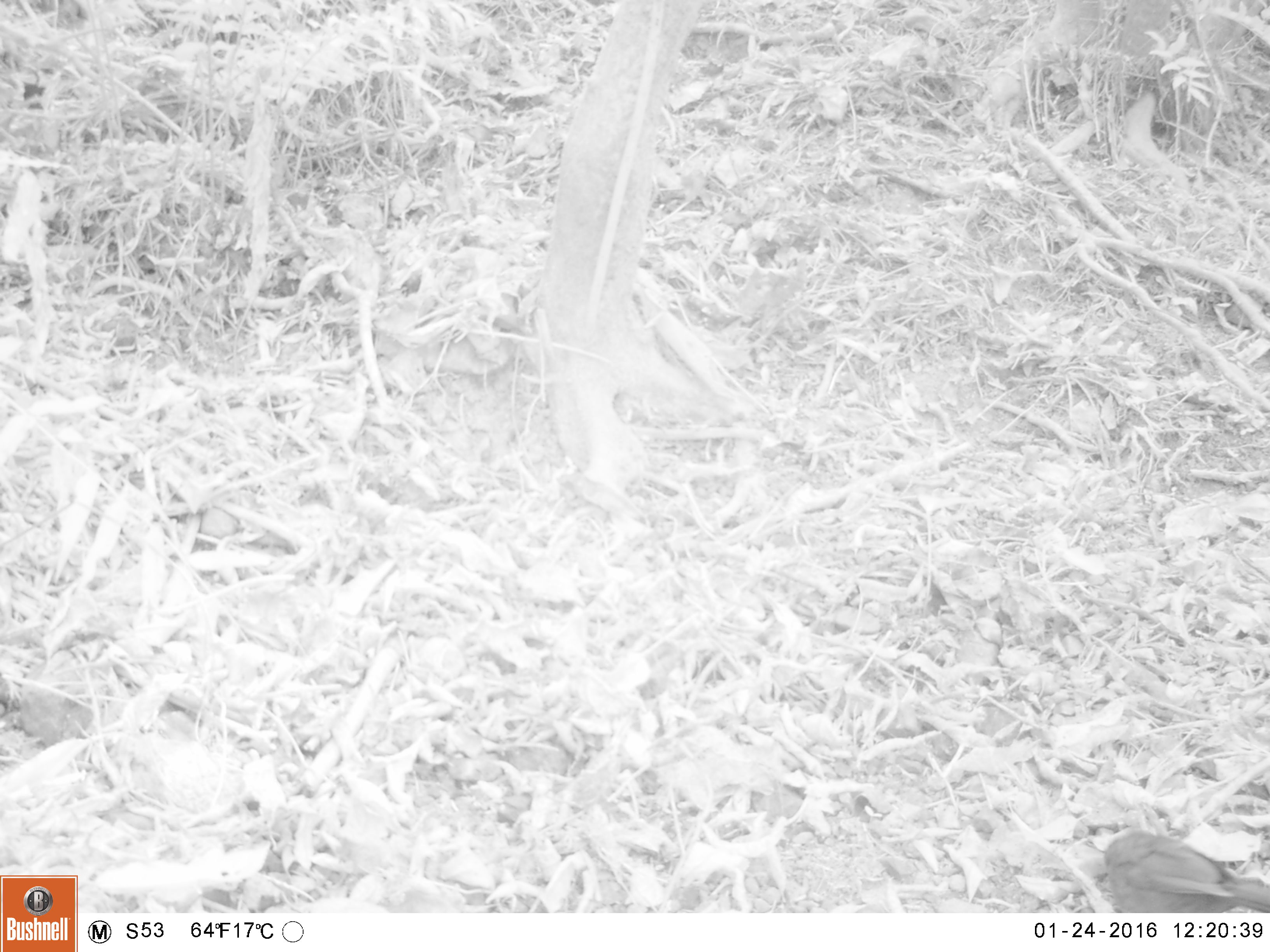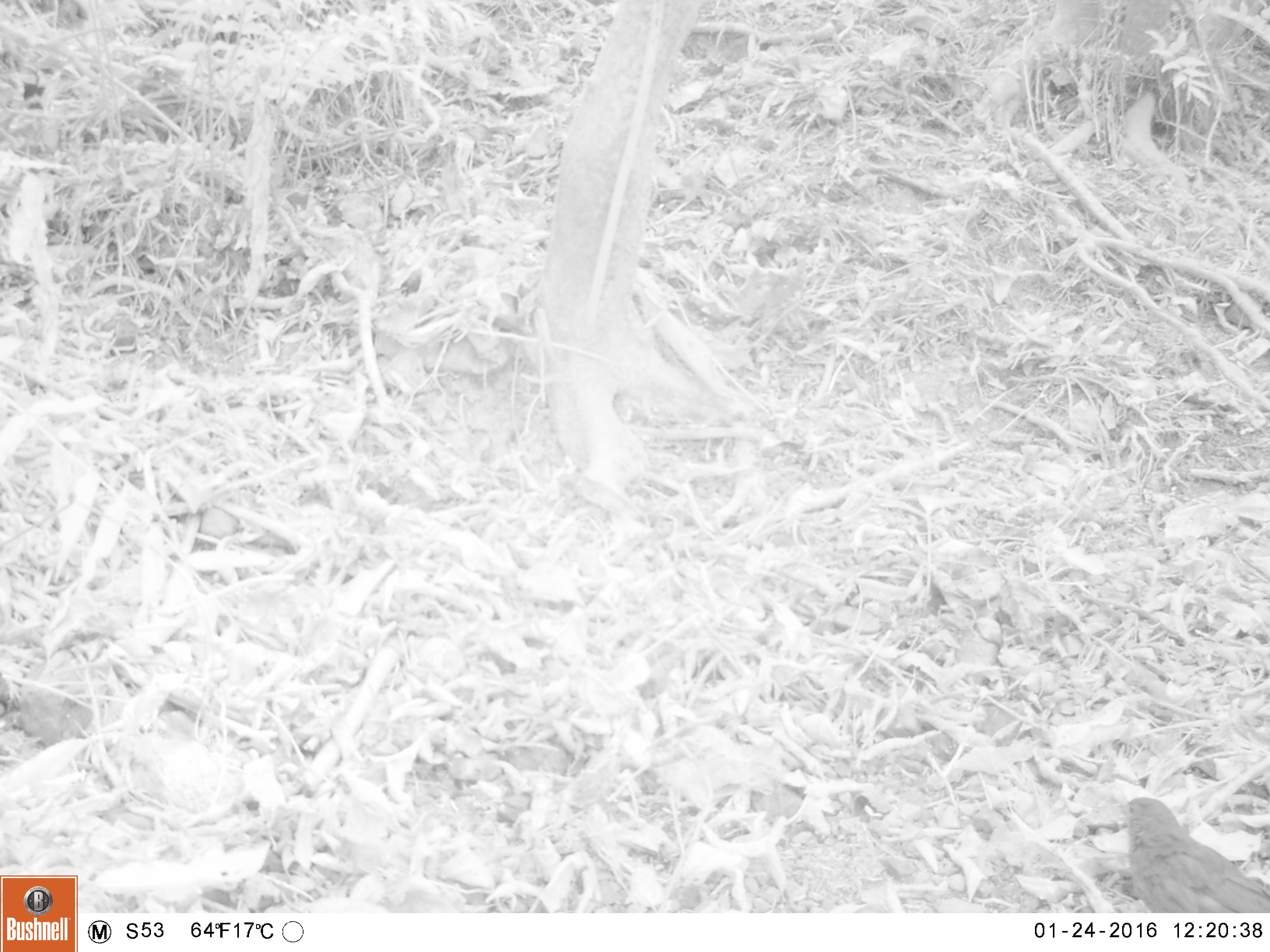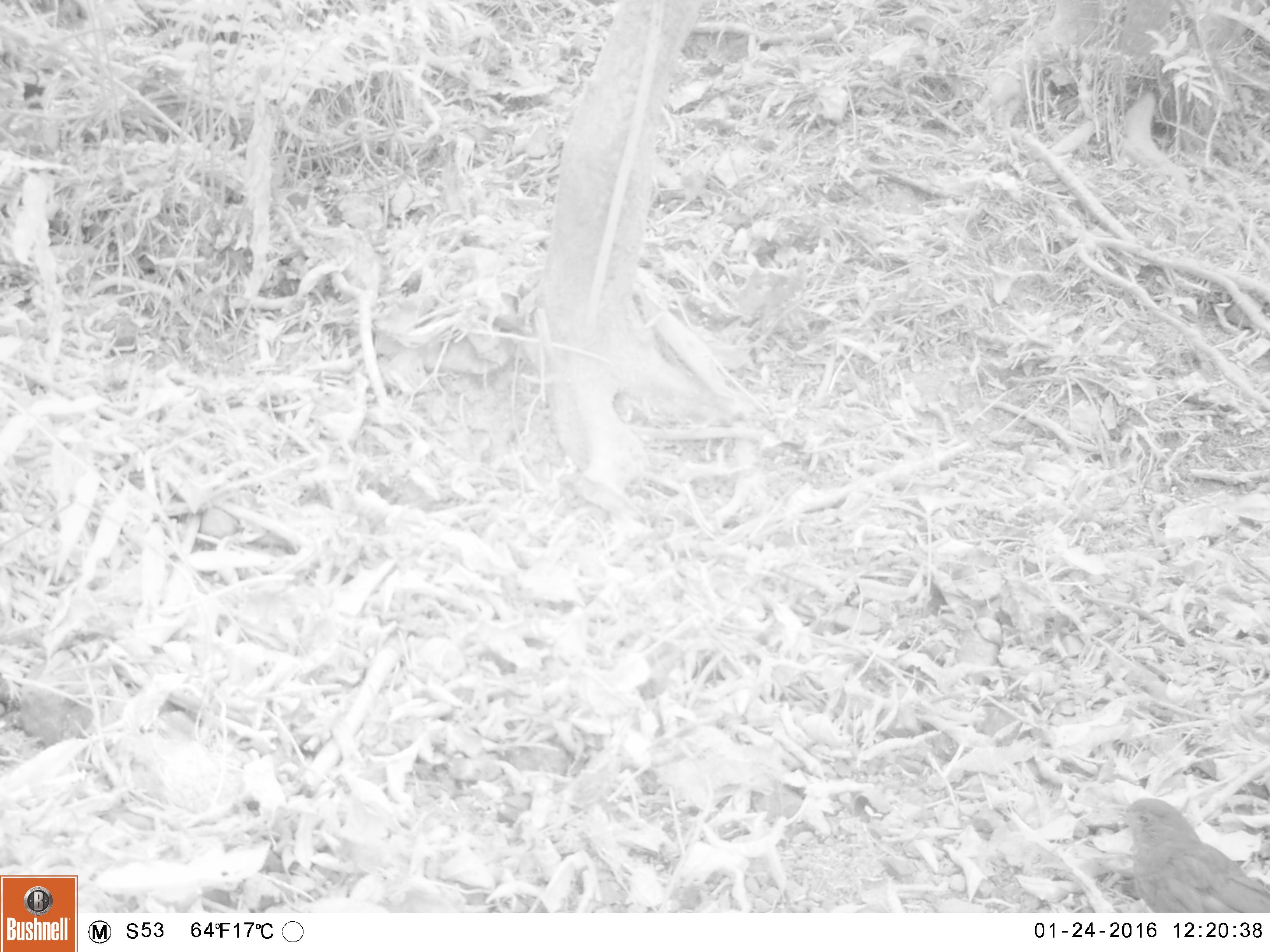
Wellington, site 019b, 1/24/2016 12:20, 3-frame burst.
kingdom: Animalia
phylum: Chordata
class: Aves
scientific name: Aves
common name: bird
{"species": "bird (Aves)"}